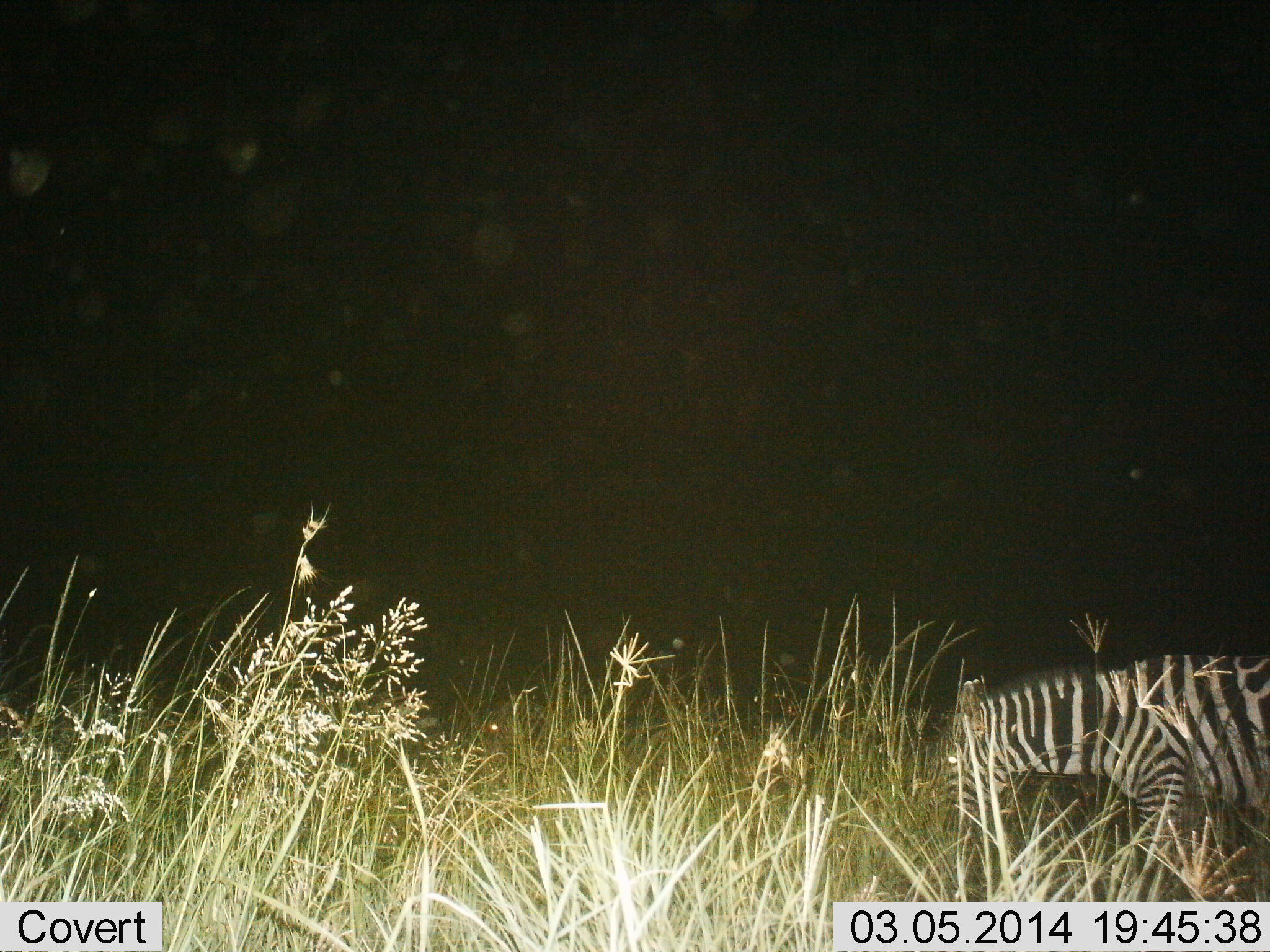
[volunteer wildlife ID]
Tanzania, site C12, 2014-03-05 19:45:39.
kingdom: Animalia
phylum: Chordata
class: Mammalia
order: Perissodactyla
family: Equidae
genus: Equus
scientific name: Equus quagga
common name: plains zebra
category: zebra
Zebra (plains zebra) (Equus quagga), count 1. Behavior (volunteer vote fractions): standing 30%, resting 0%, moving 30%, interacting 0%. Young present (vote fraction): 0%. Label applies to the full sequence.